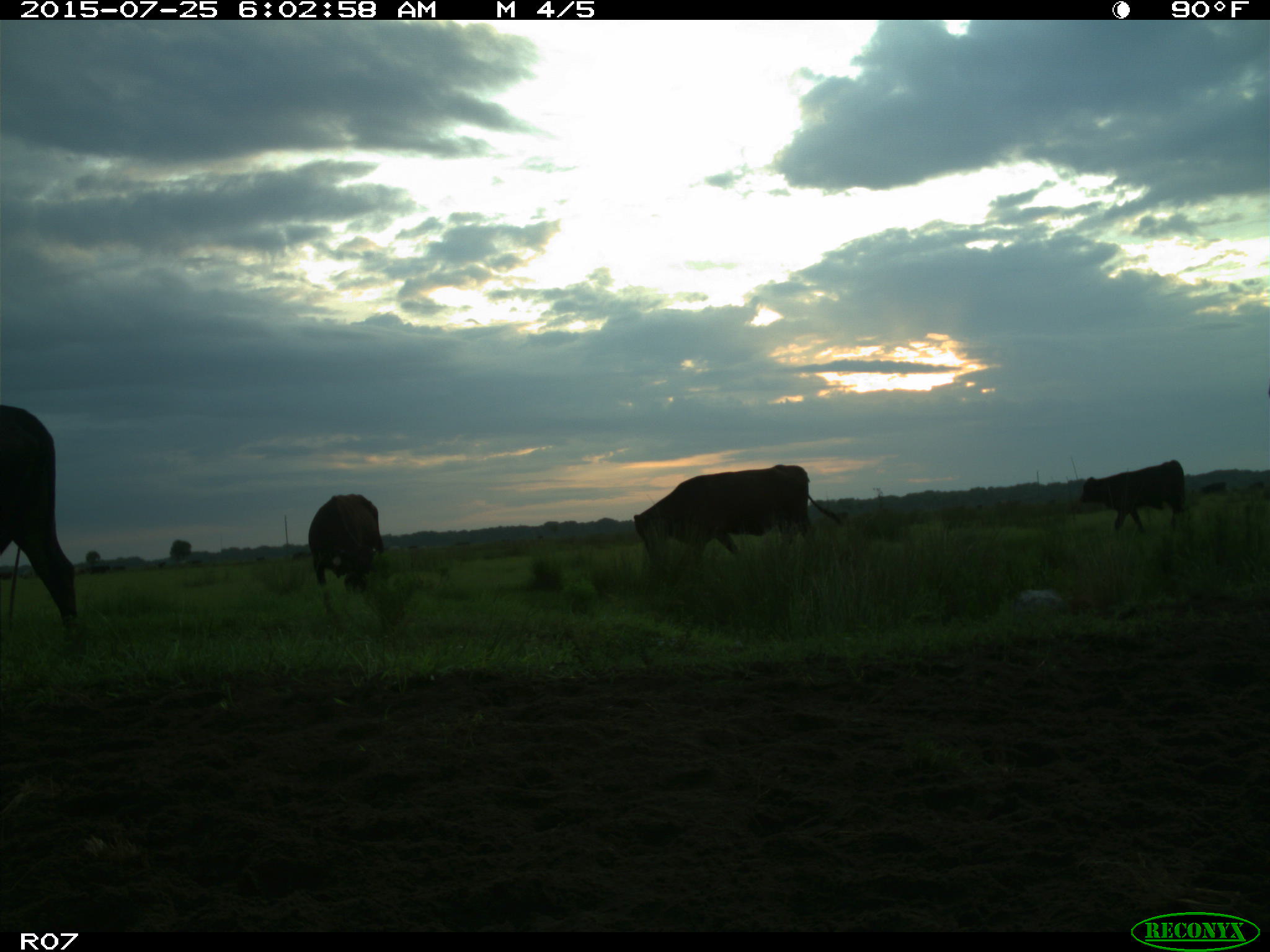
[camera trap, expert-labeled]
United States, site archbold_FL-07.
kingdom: Animalia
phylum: Chordata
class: Mammalia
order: Artiodactyla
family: Bovidae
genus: Bos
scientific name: Bos taurus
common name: domestic cow